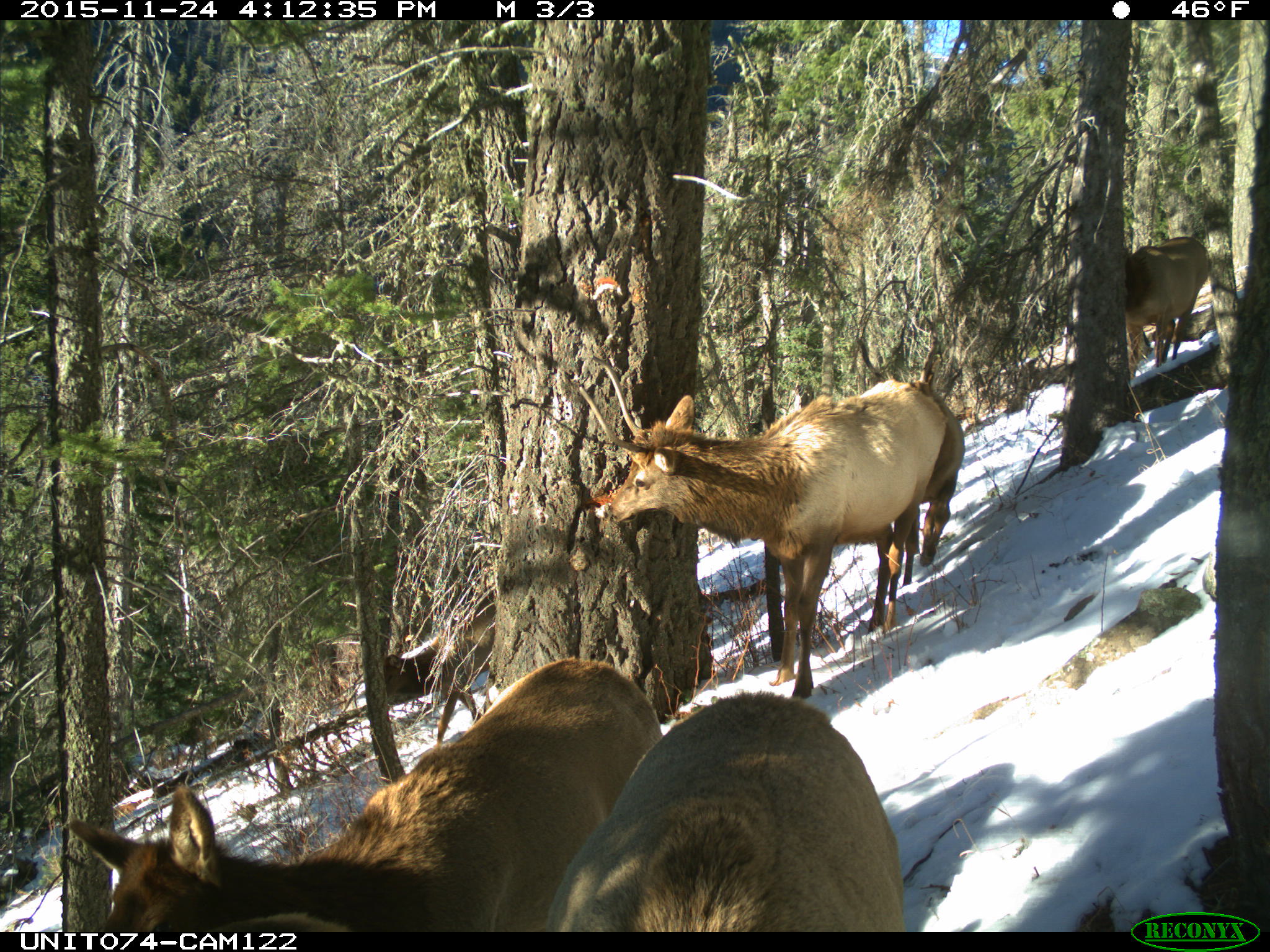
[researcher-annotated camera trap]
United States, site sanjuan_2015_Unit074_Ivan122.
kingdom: Animalia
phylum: Chordata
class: Mammalia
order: Artiodactyla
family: Cervidae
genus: Cervus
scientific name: Cervus elaphus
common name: red deer